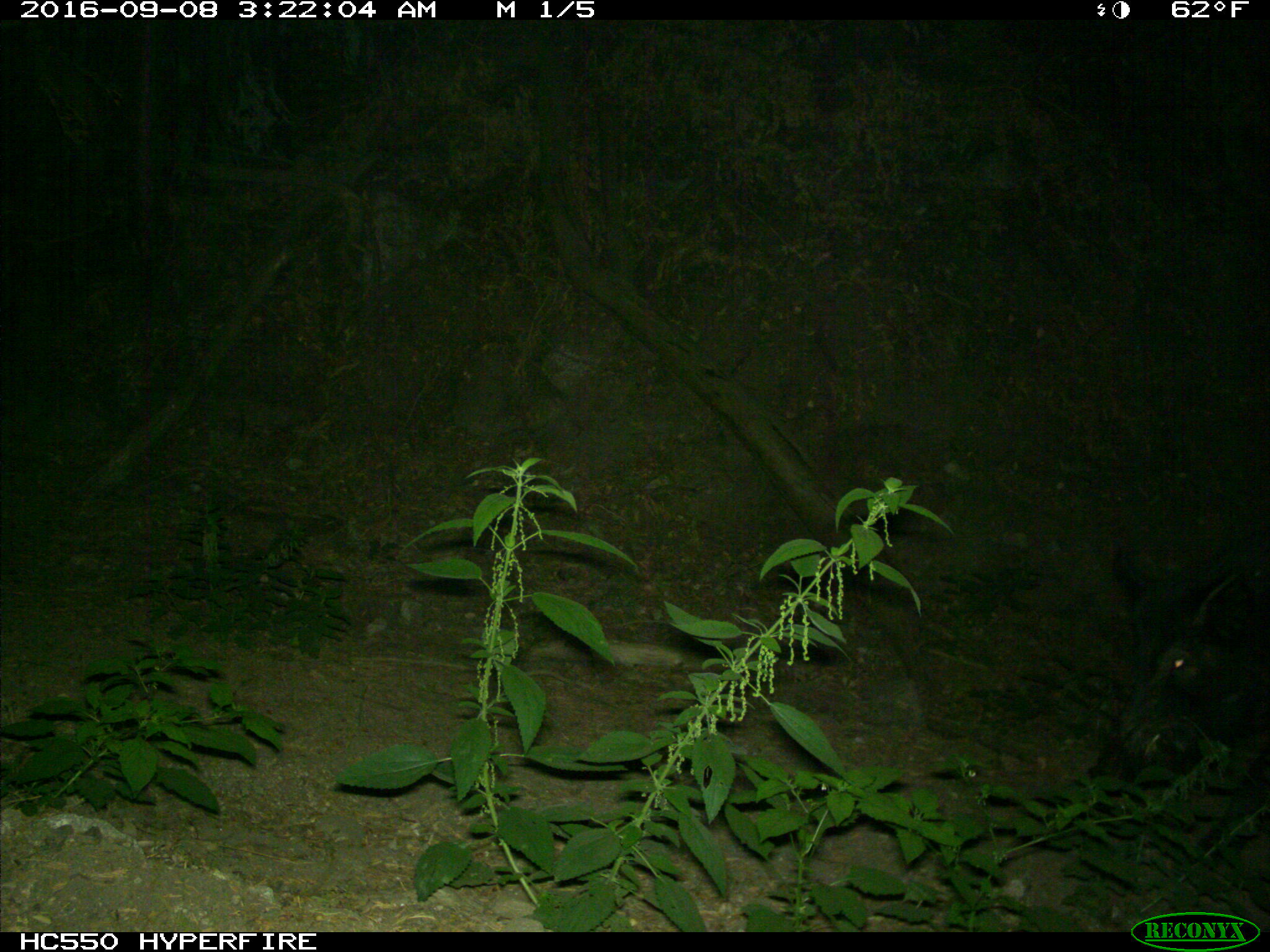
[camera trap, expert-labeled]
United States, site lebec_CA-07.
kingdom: Animalia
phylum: Chordata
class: Mammalia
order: Artiodactyla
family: Suidae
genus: Sus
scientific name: Sus scrofa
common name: wild boar